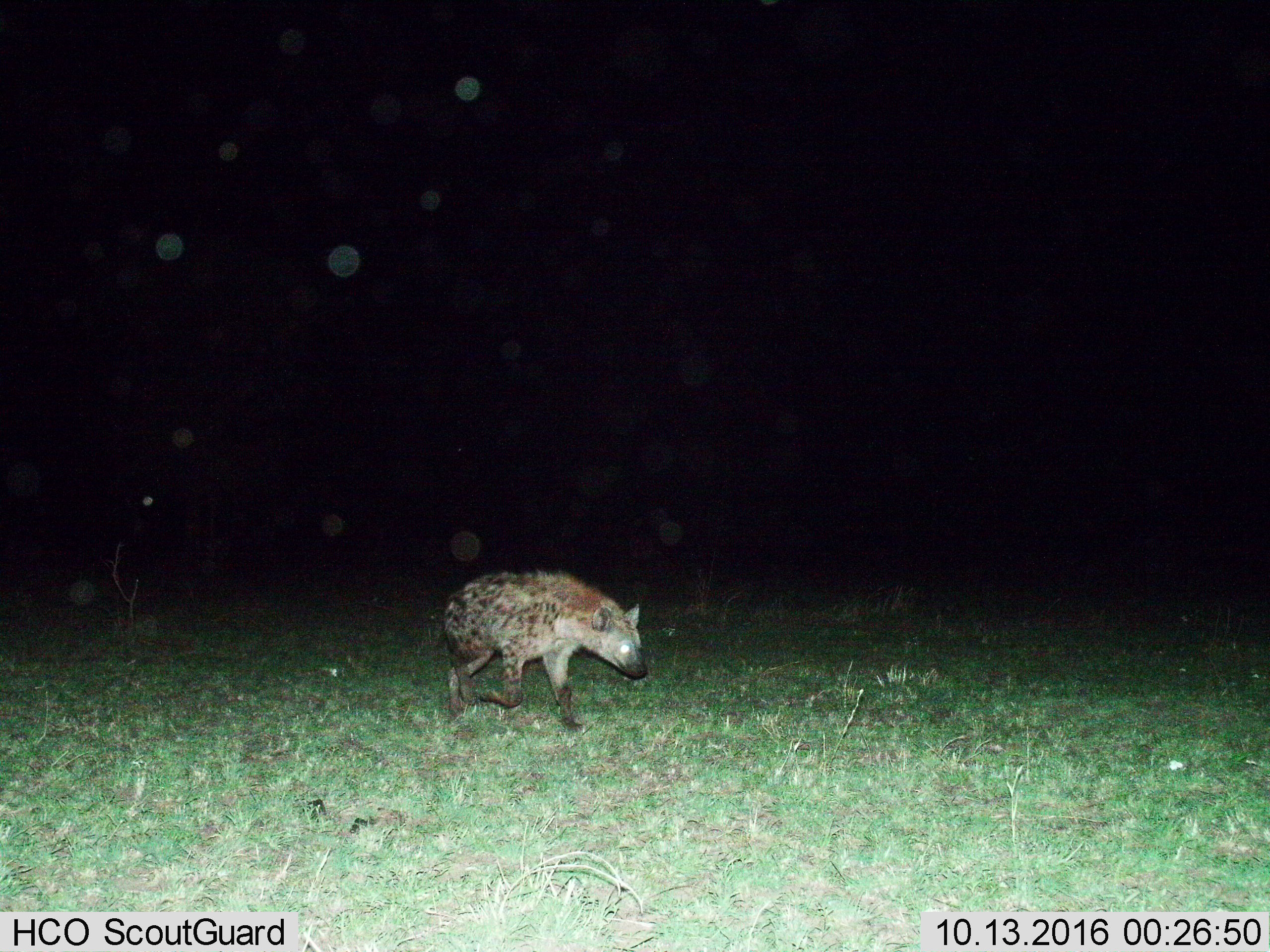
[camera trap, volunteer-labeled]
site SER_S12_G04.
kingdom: Animalia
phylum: Chordata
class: Mammalia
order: Carnivora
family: Hyaenidae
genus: Crocuta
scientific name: Crocuta crocuta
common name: spotted hyena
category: hyenaspotted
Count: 1.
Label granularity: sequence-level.